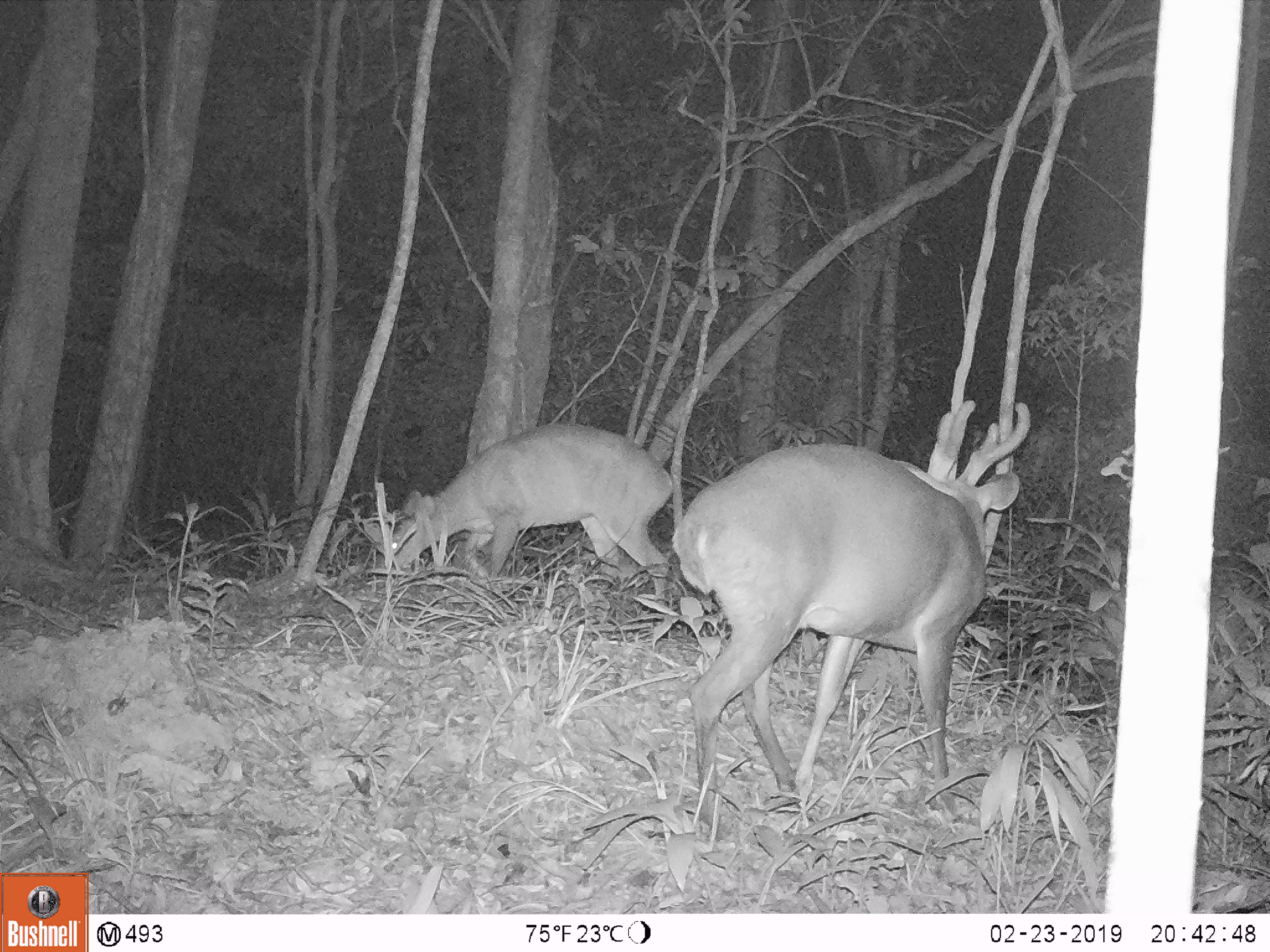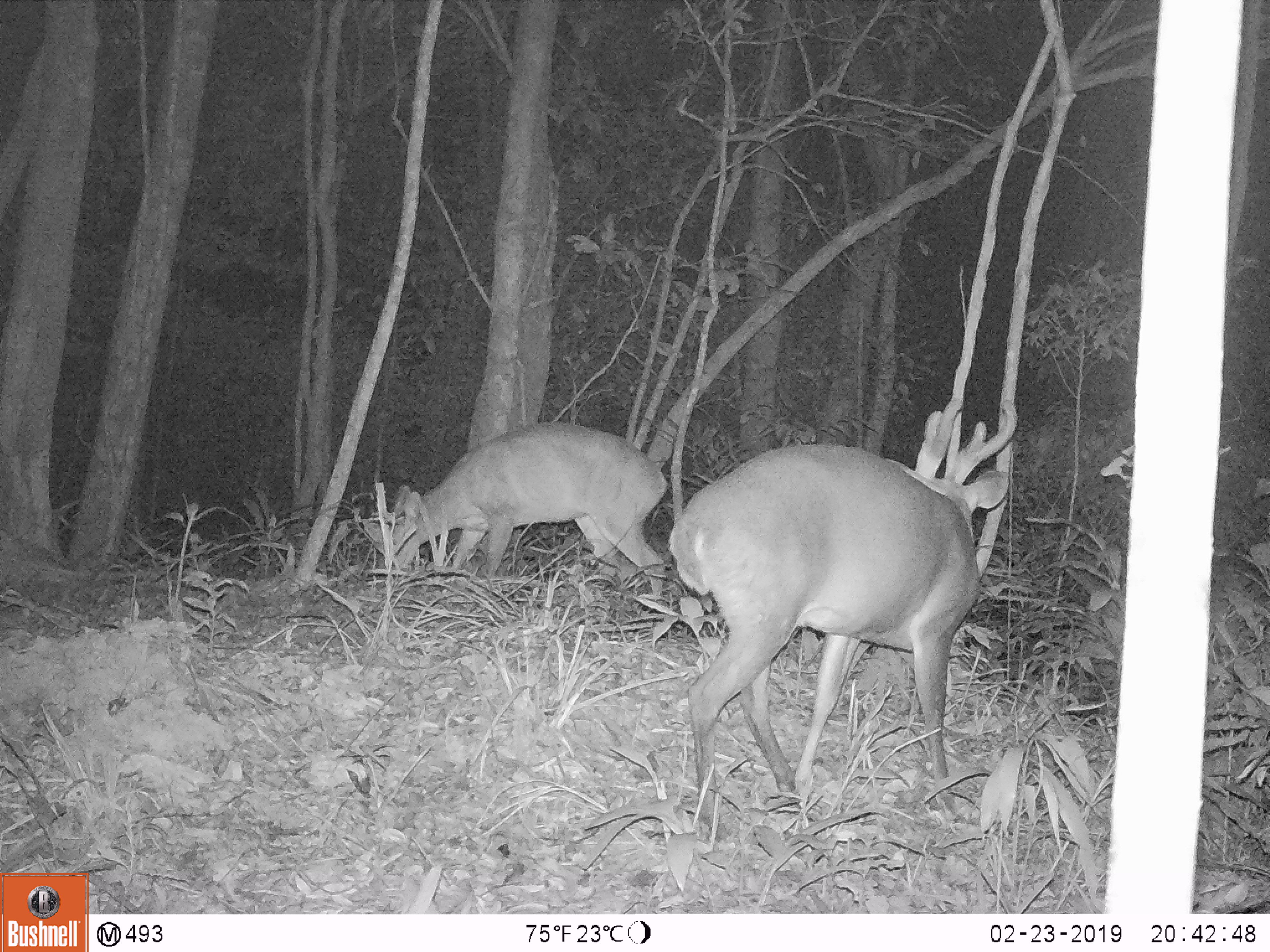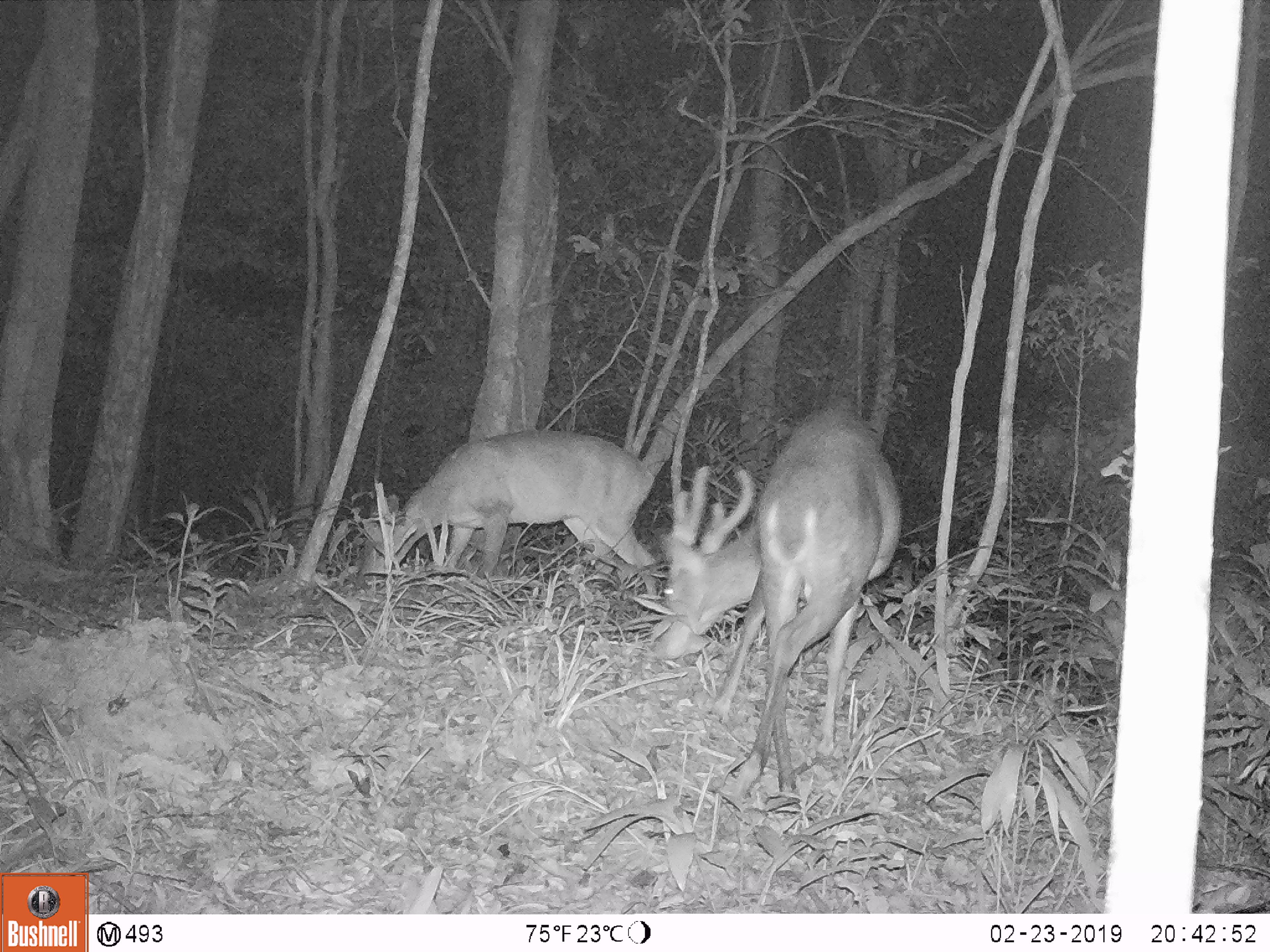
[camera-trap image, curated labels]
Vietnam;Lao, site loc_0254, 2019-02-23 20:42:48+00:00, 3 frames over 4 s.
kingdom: Animalia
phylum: Chordata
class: Mammalia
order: Artiodactyla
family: Cervidae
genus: Muntiacus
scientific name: Muntiacus vuquangensis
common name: large-antlered muntjac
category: large antlered muntjac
Large antlered muntjac (large-antlered muntjac) (Muntiacus vuquangensis). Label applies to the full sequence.